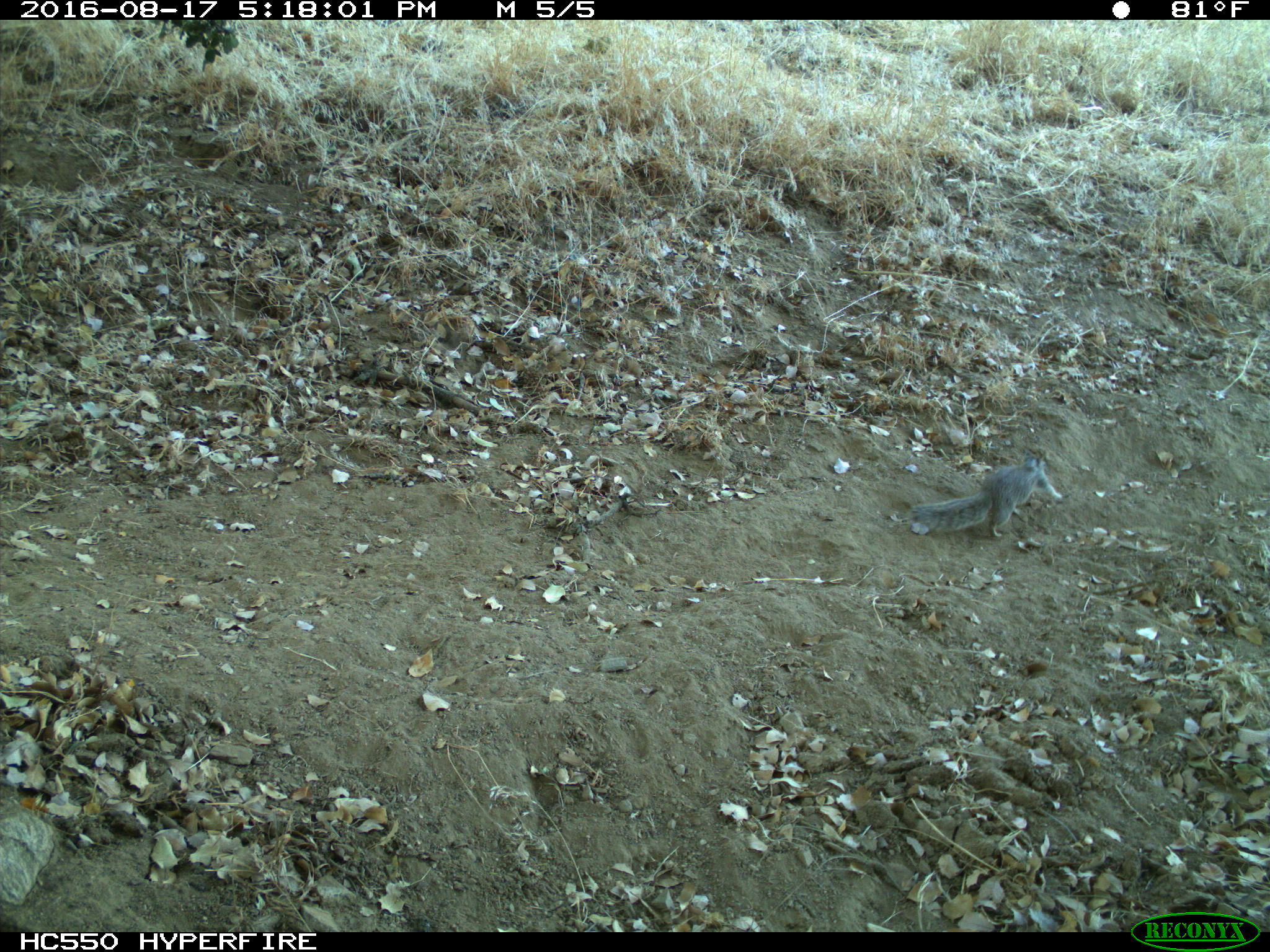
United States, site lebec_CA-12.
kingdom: Animalia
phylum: Chordata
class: Mammalia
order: Rodentia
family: Sciuridae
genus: Otospermophilus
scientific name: Otospermophilus beecheyi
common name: california ground squirrel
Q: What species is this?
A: Otospermophilus beecheyi (california ground squirrel).